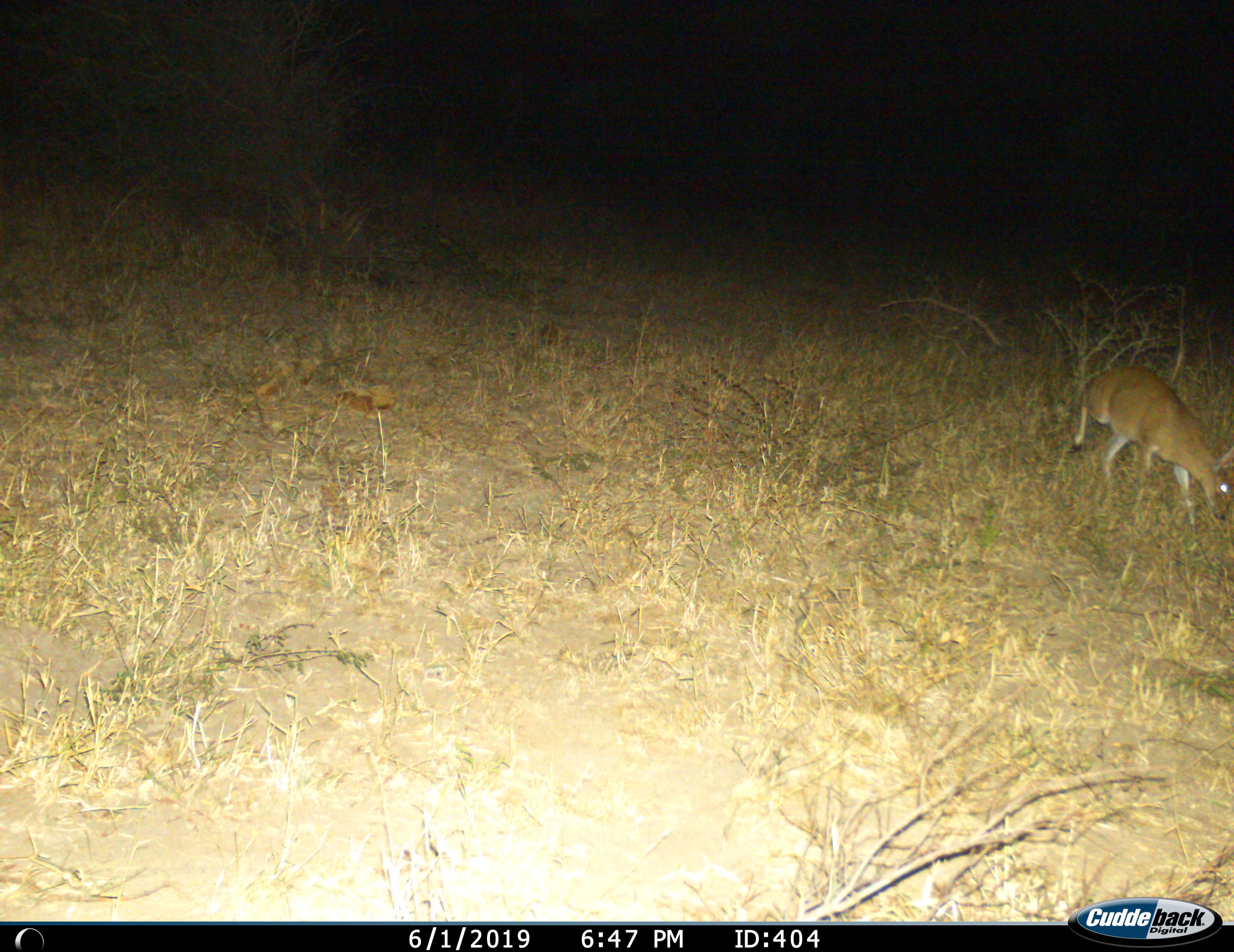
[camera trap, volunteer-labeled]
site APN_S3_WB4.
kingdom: Animalia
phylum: Chordata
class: Mammalia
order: Artiodactyla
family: Bovidae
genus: Redunca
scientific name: Redunca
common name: reedbuck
Reedbuck (Redunca), count 1. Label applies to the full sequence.